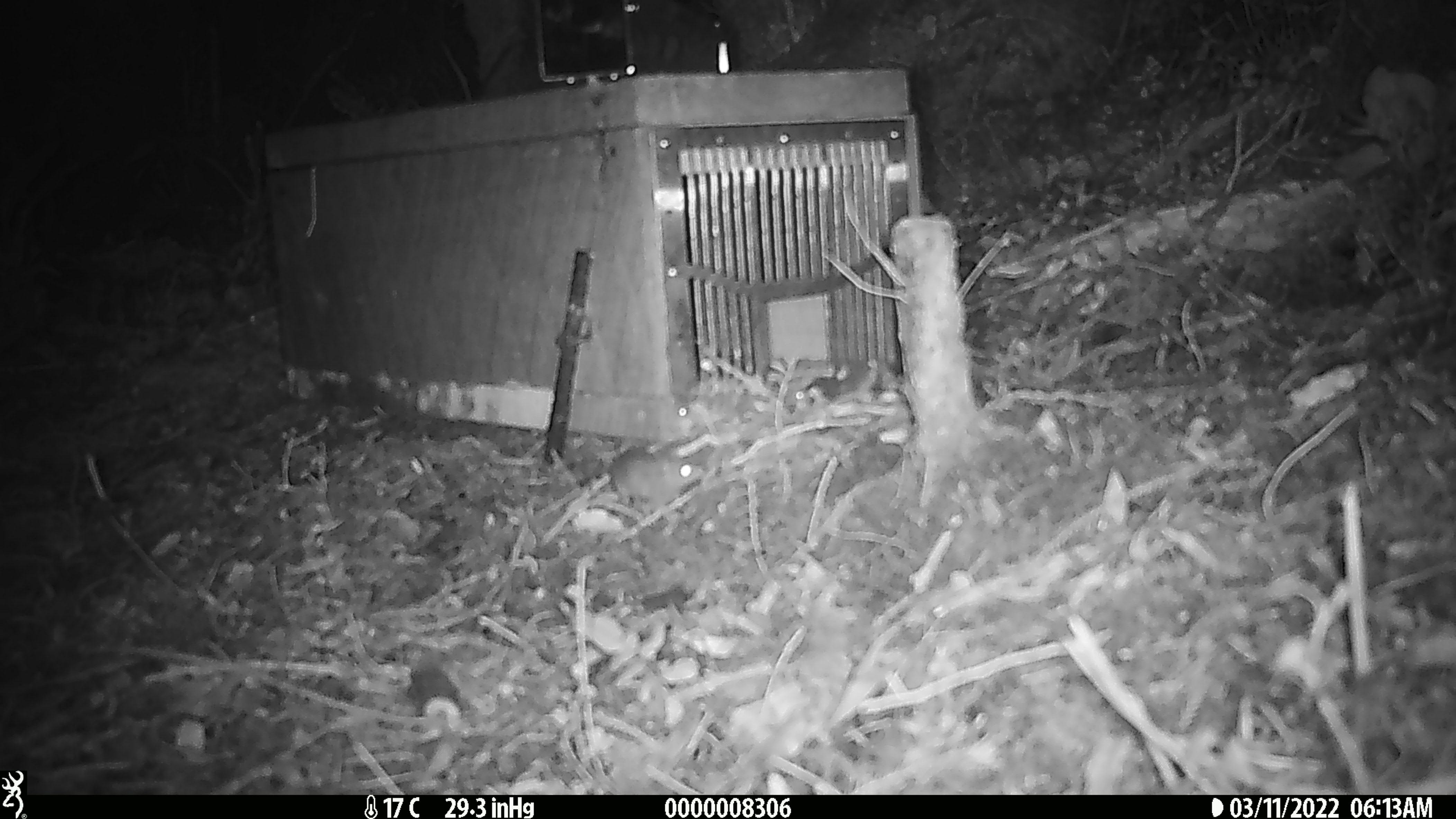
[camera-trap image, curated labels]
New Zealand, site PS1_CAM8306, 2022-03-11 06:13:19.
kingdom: Animalia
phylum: Chordata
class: Mammalia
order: Rodentia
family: Muridae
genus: Mus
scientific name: Mus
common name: mouse